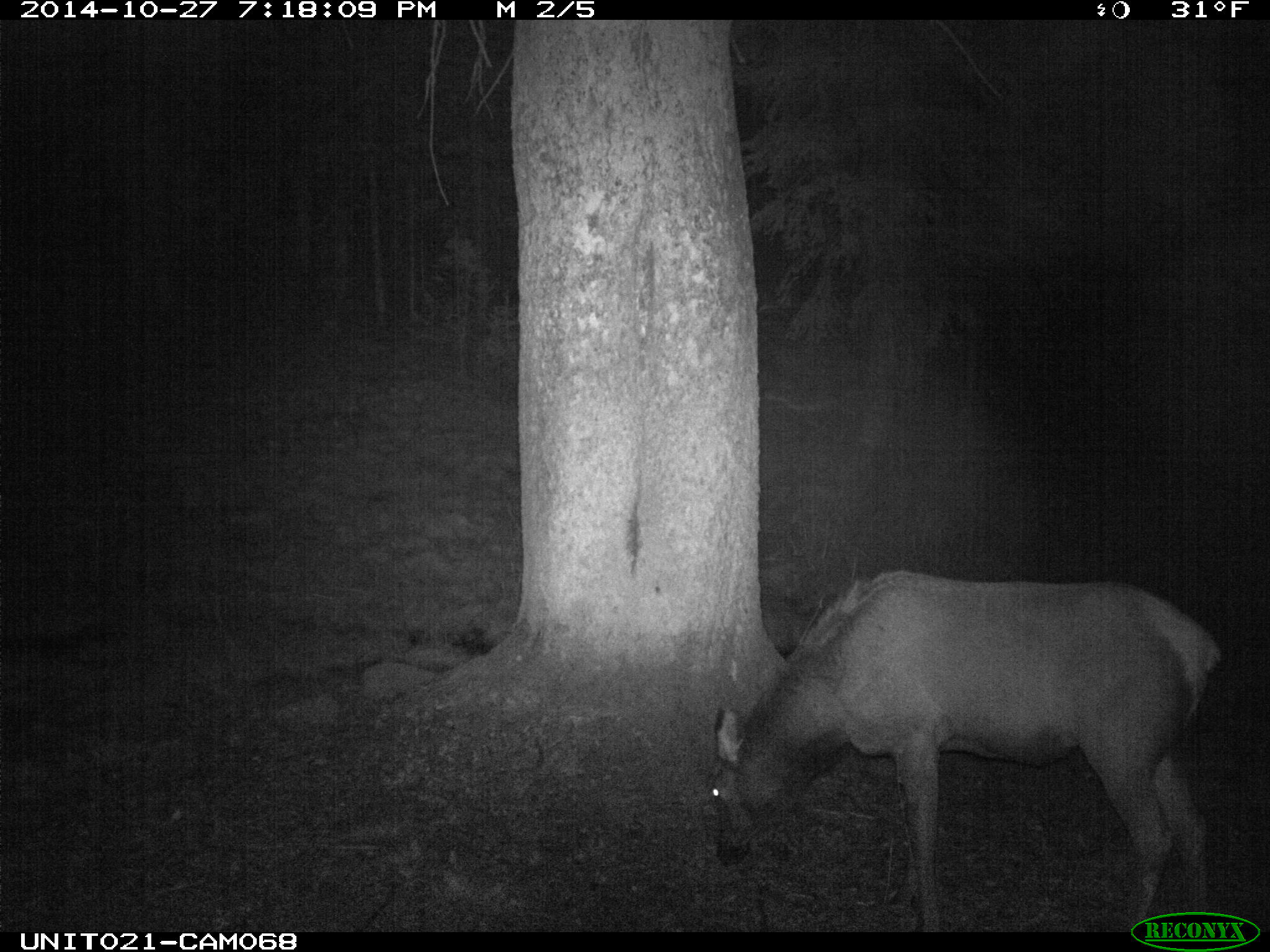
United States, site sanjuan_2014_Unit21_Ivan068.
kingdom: Animalia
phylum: Chordata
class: Mammalia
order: Artiodactyla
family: Cervidae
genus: Cervus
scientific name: Cervus elaphus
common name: red deer